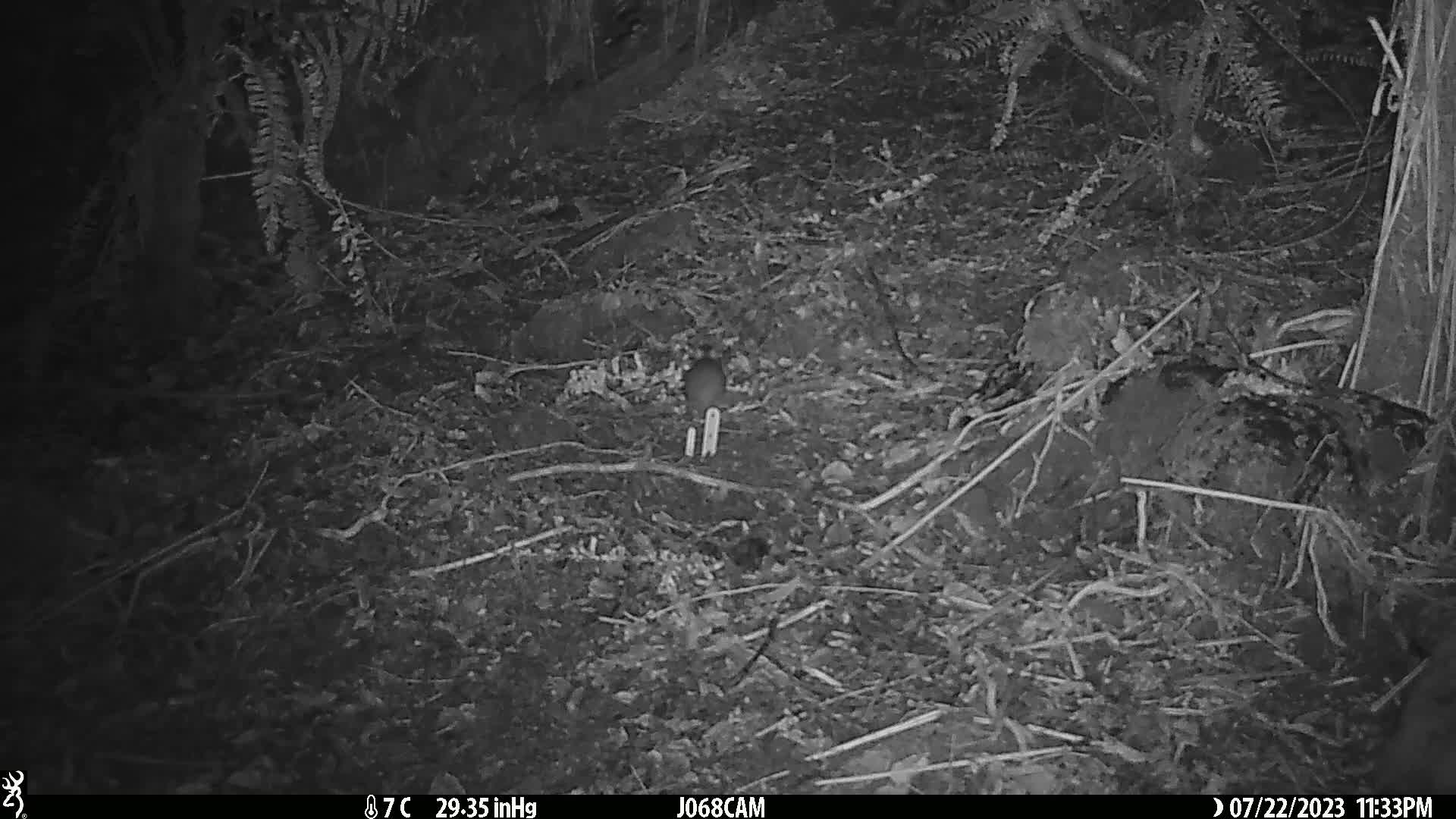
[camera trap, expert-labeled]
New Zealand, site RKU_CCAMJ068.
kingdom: Animalia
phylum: Chordata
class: Mammalia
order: Rodentia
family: Muridae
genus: Rattus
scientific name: Rattus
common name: rat